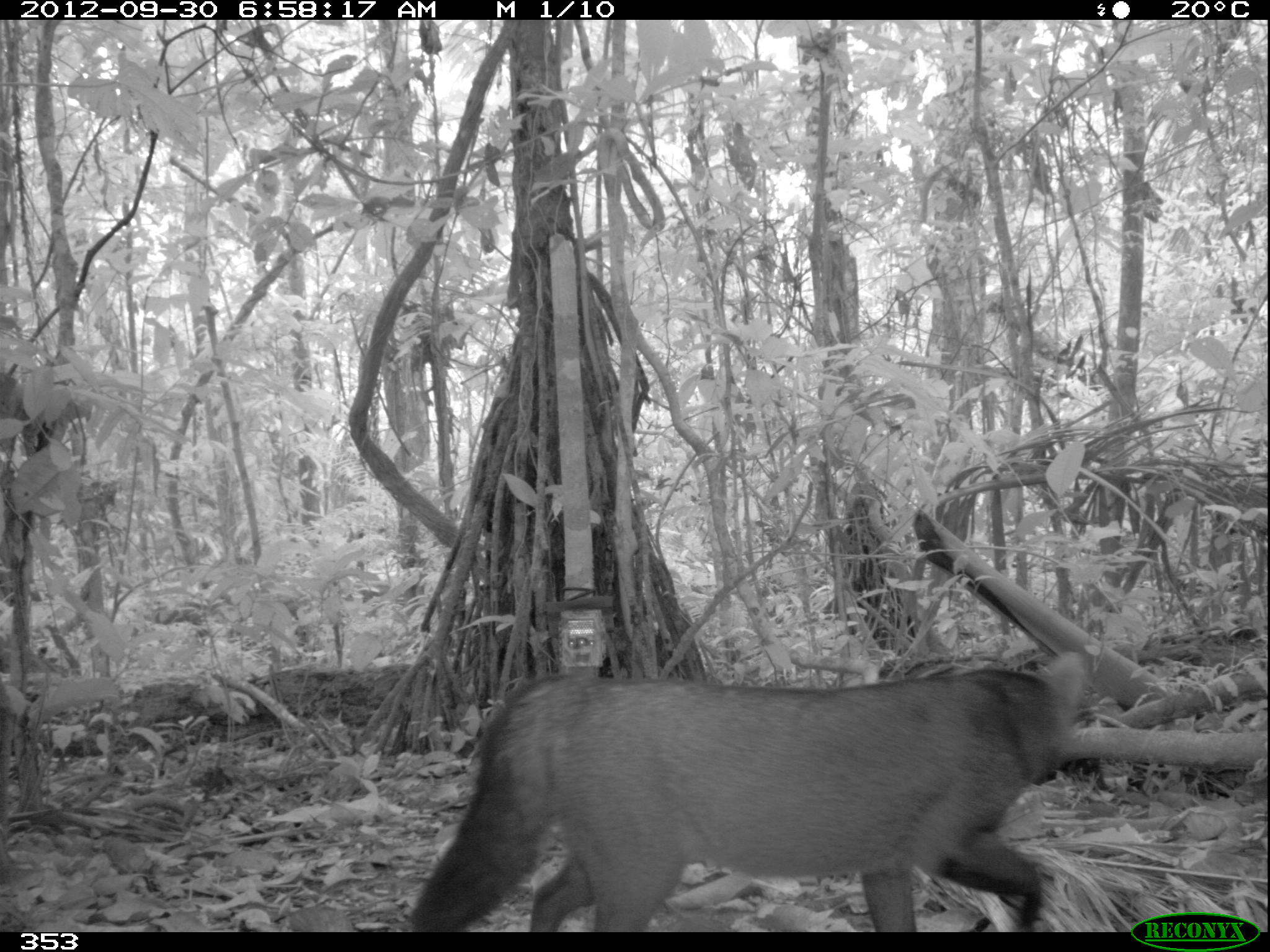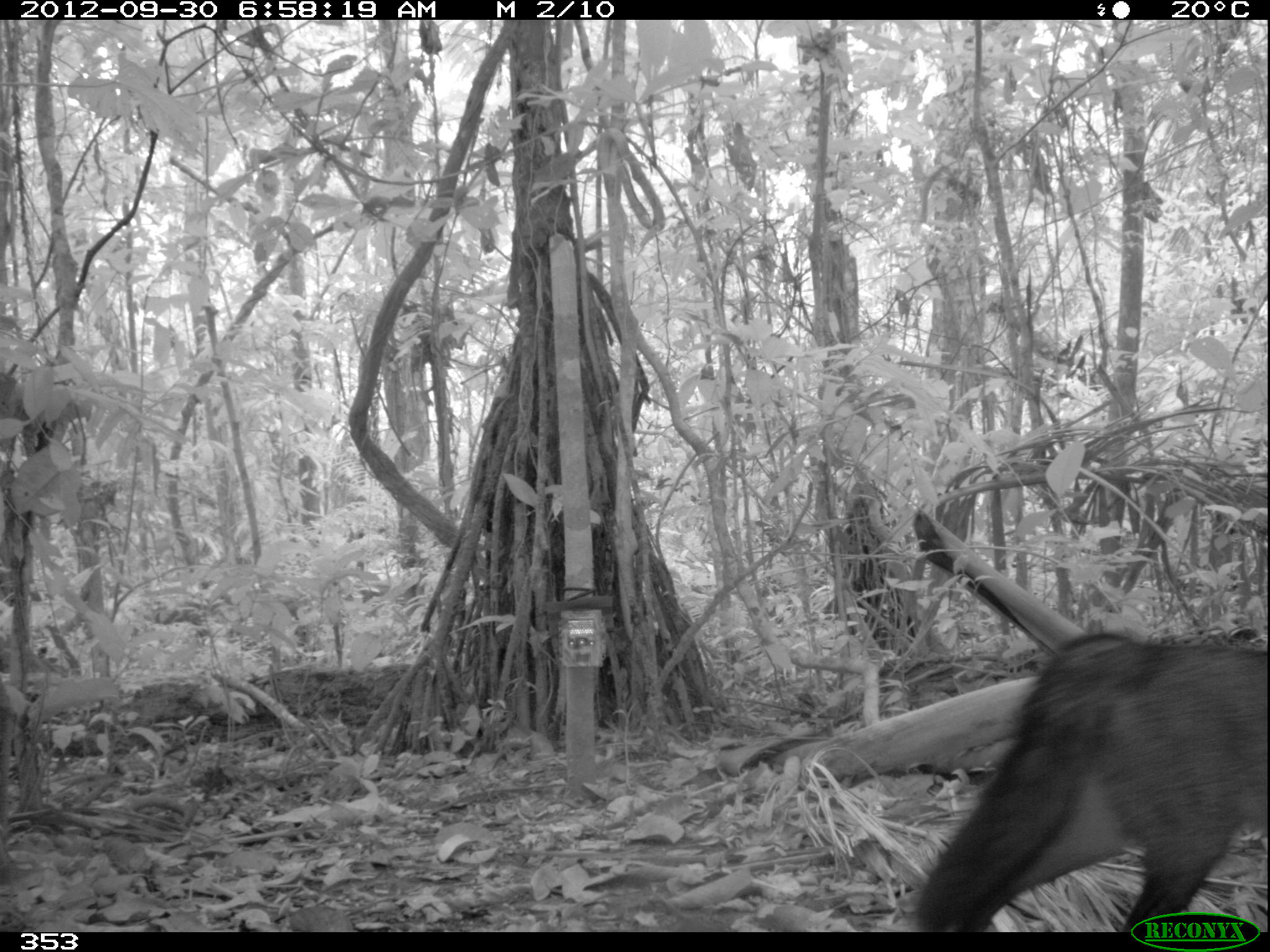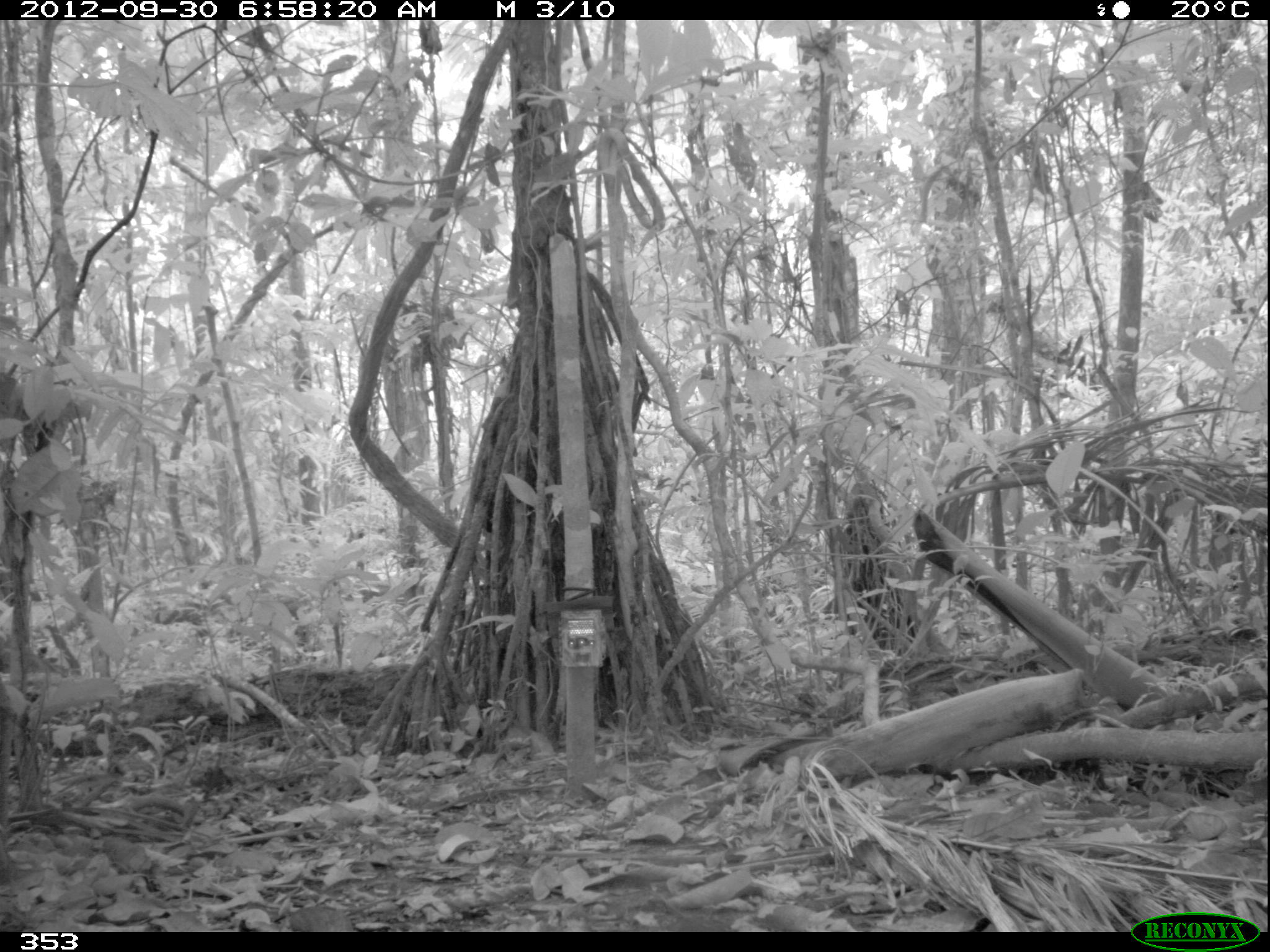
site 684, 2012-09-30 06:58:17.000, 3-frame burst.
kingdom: Animalia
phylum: Chordata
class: Mammalia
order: Carnivora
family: Canidae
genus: Atelocynus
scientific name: Atelocynus microtis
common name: short-eared dog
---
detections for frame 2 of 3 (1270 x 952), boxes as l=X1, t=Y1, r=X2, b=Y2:
atelocynus microtis: l=908, t=626, r=1270, b=932